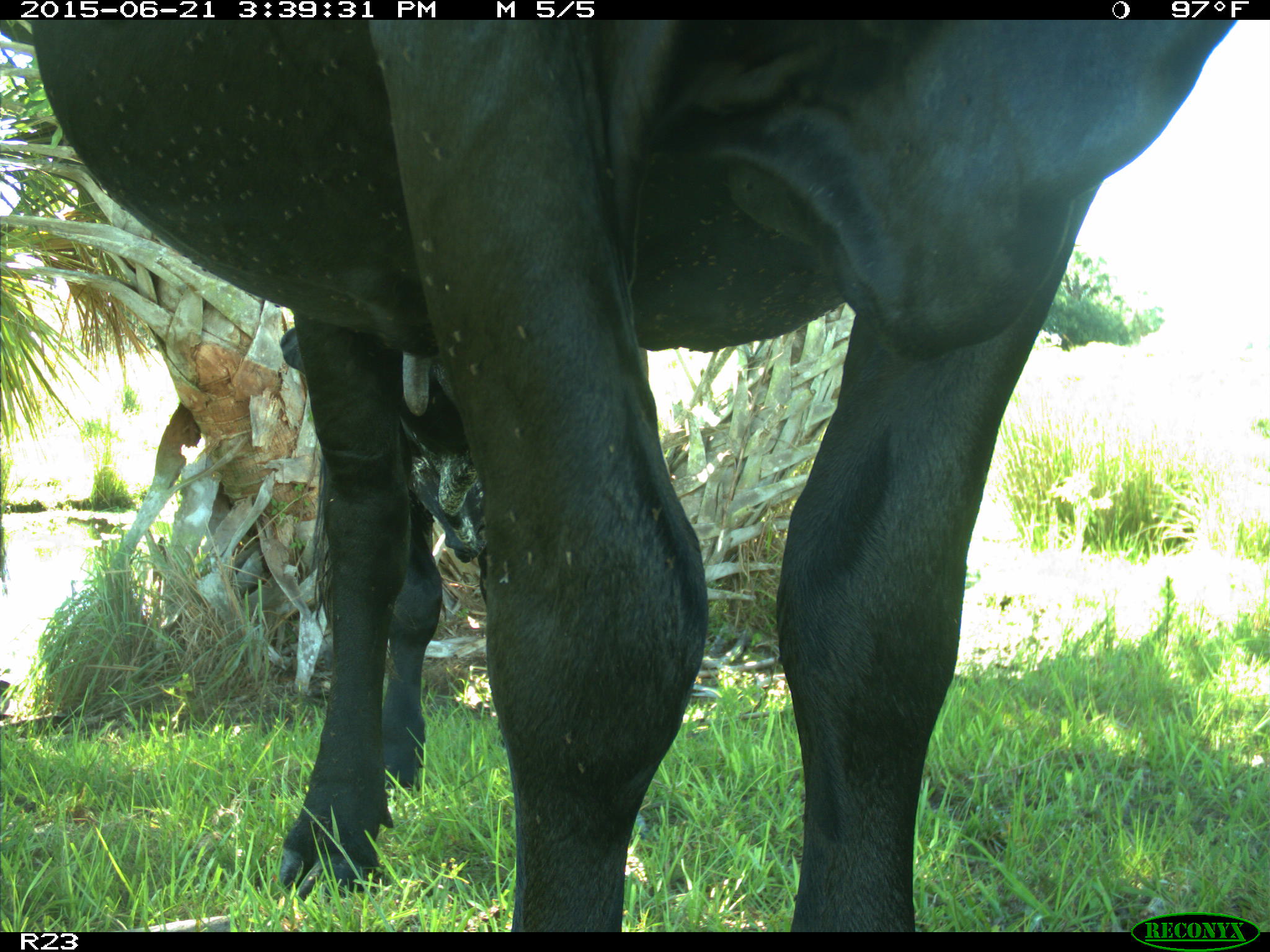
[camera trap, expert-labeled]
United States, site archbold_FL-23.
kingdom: Animalia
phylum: Chordata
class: Mammalia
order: Artiodactyla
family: Bovidae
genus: Bos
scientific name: Bos taurus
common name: domestic cow